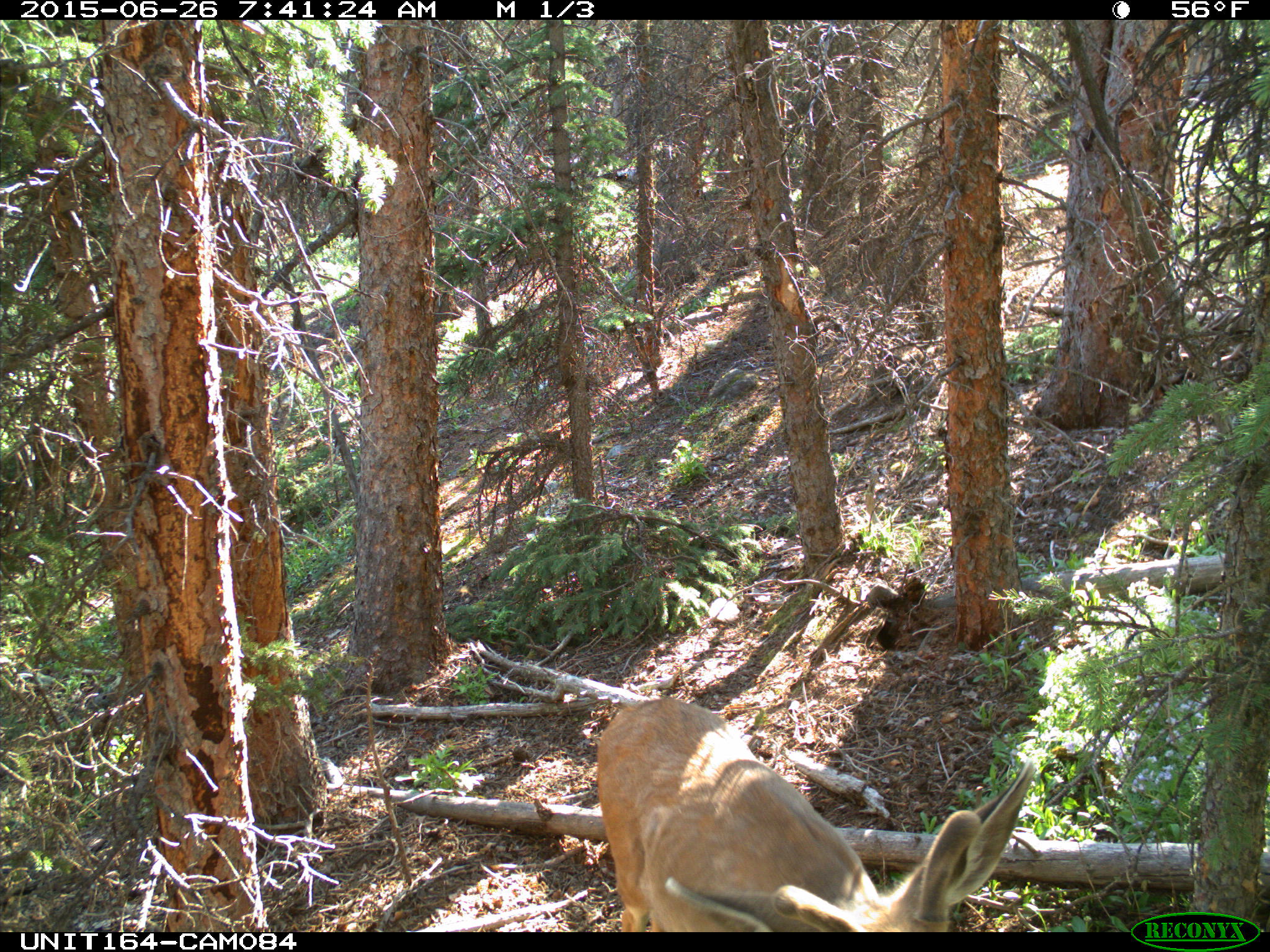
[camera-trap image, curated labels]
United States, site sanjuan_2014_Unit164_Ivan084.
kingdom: Animalia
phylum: Chordata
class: Mammalia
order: Artiodactyla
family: Cervidae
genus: Odocoileus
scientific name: Odocoileus hemionus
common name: mule deer